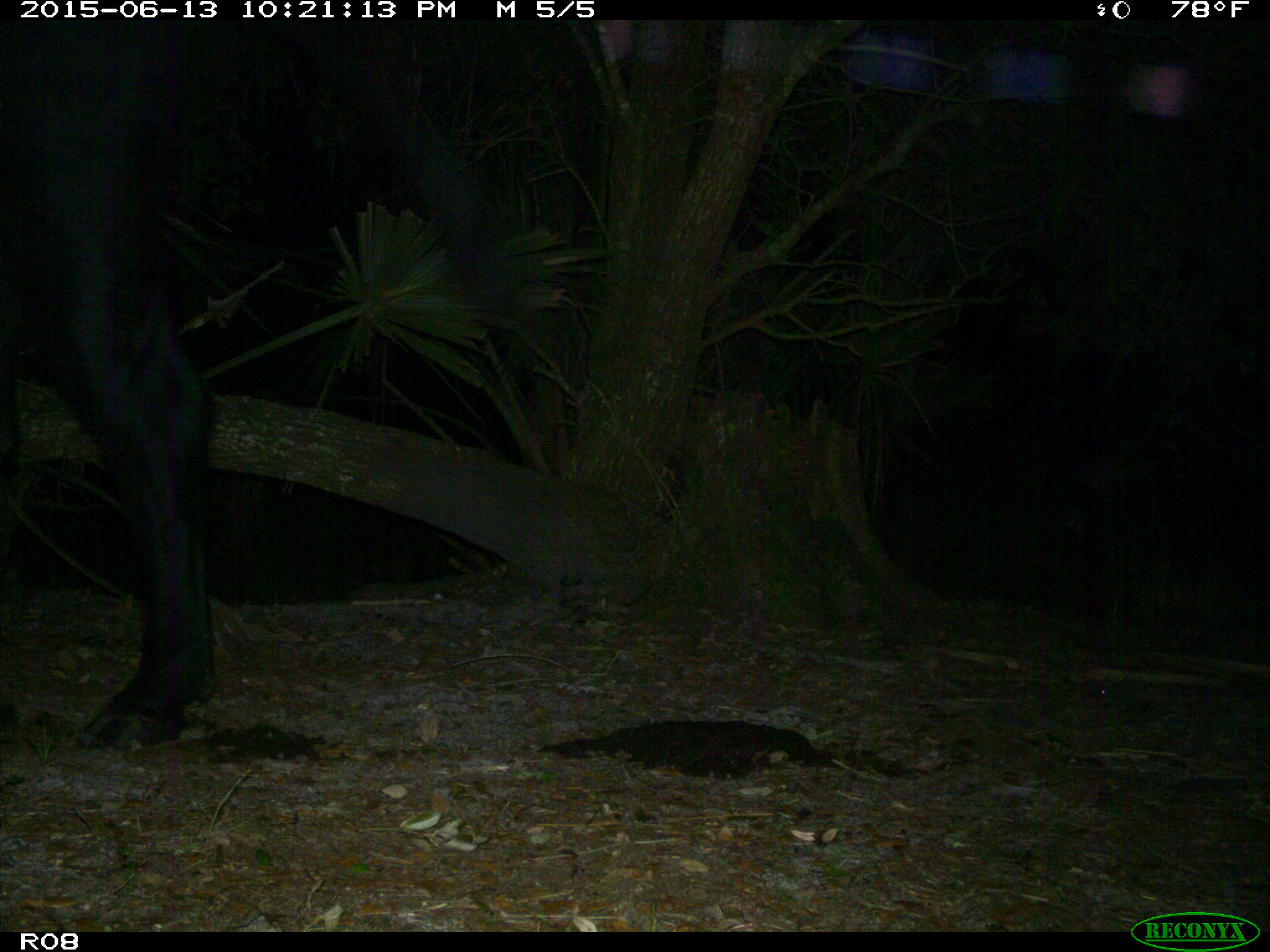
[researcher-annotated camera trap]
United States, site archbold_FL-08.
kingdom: Animalia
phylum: Chordata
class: Mammalia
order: Artiodactyla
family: Bovidae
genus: Bos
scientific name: Bos taurus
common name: domestic cow